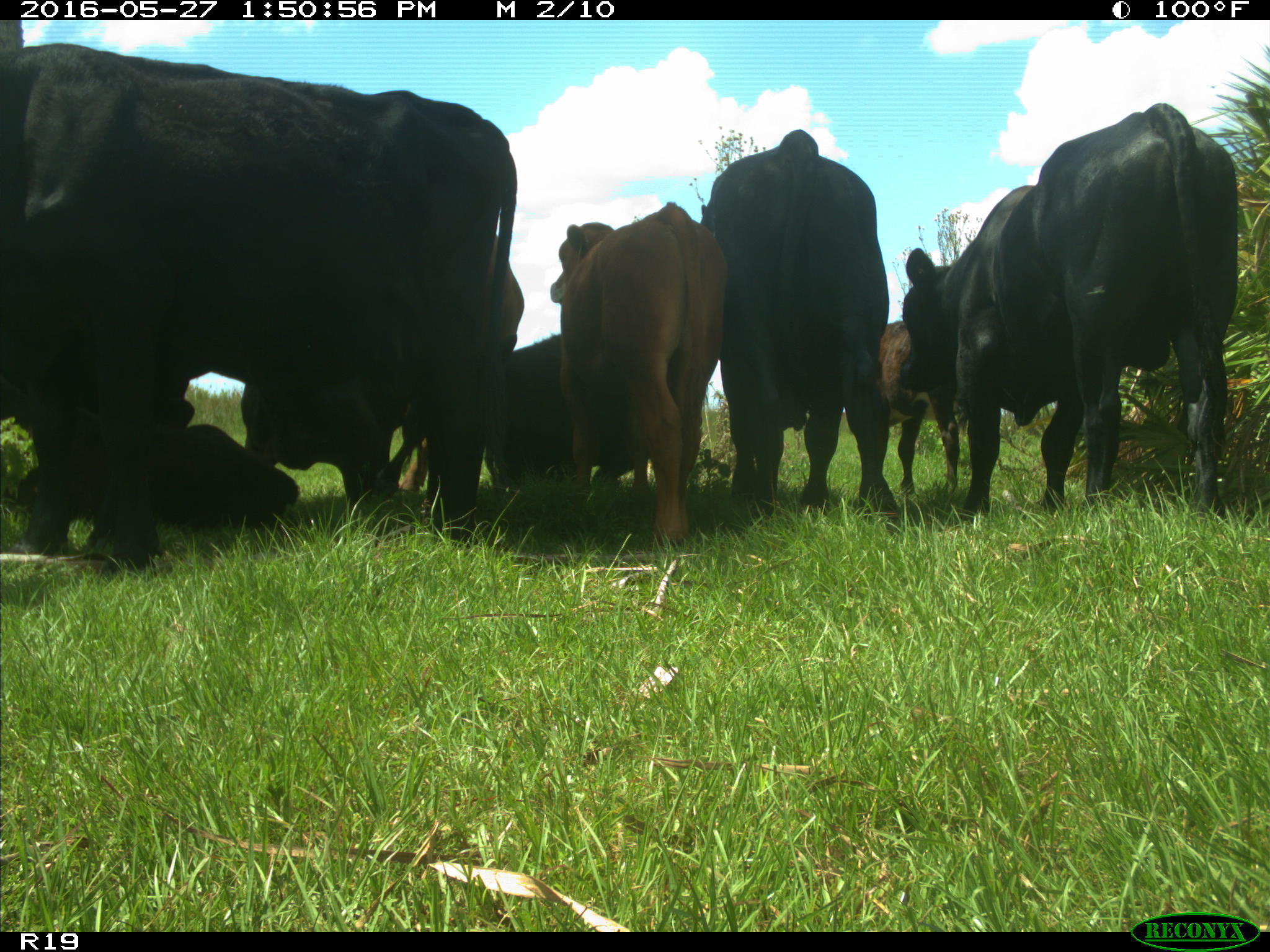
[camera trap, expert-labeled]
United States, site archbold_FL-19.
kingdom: Animalia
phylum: Chordata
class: Mammalia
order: Artiodactyla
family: Bovidae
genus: Bos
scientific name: Bos taurus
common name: domestic cow